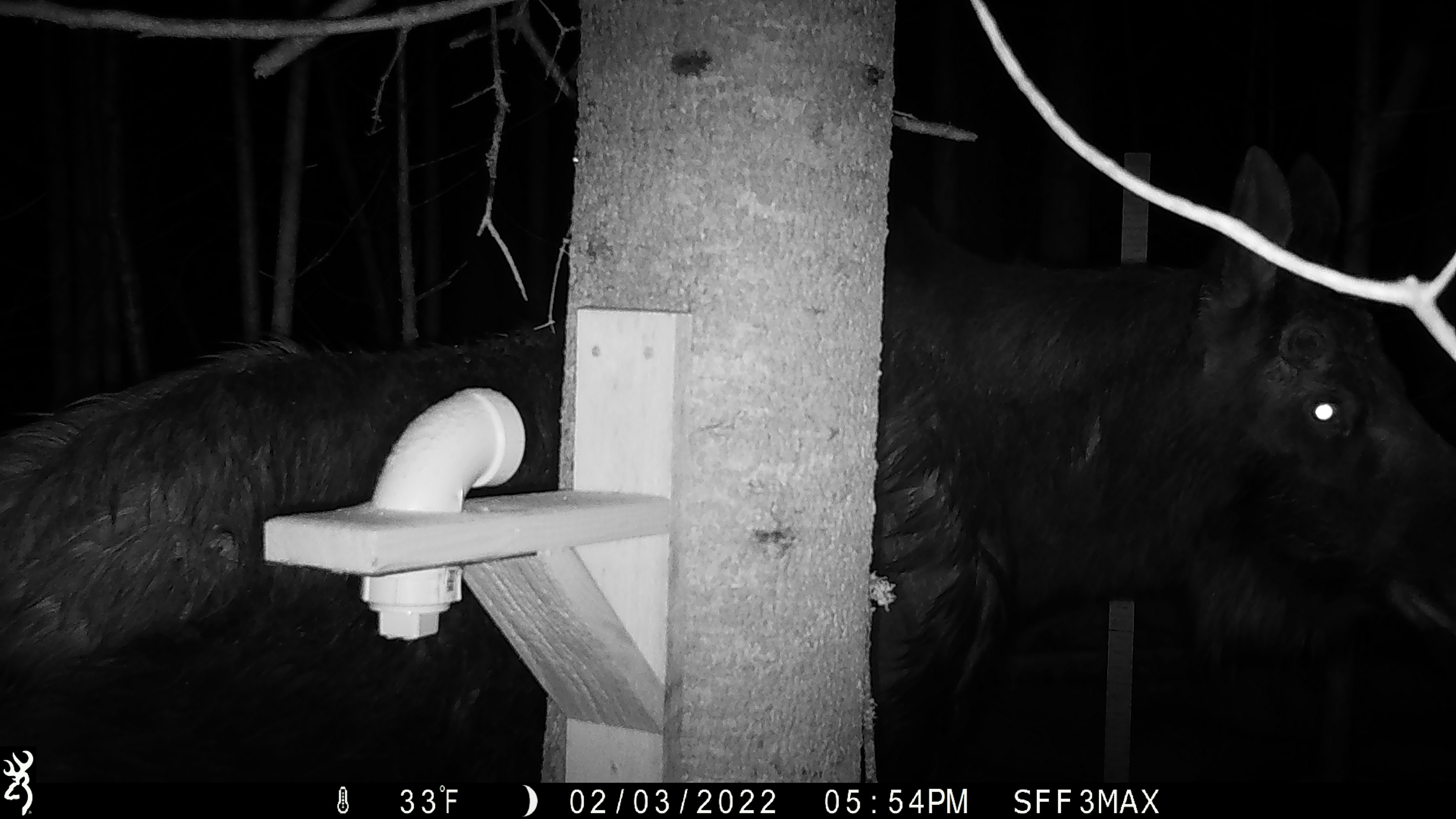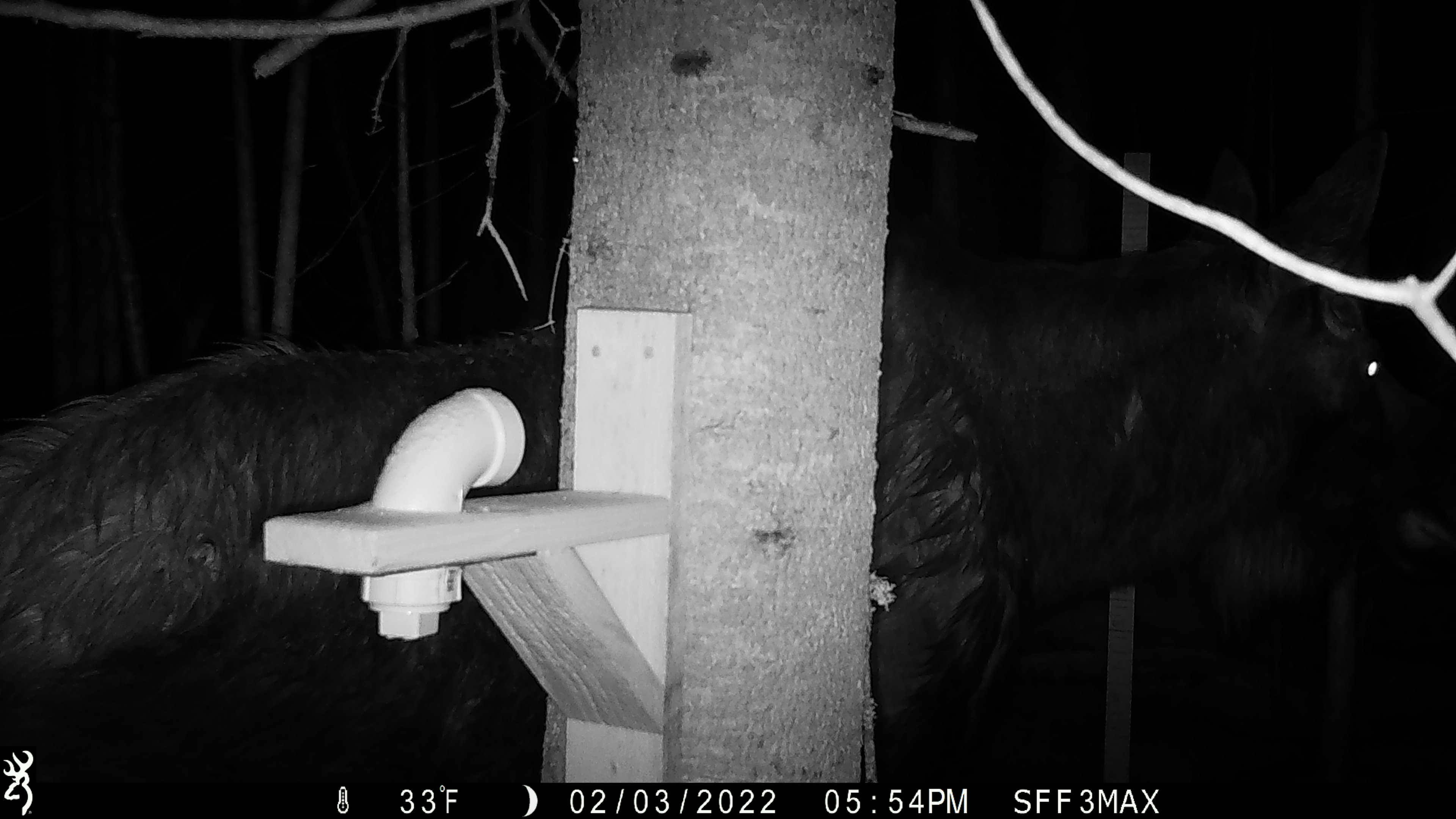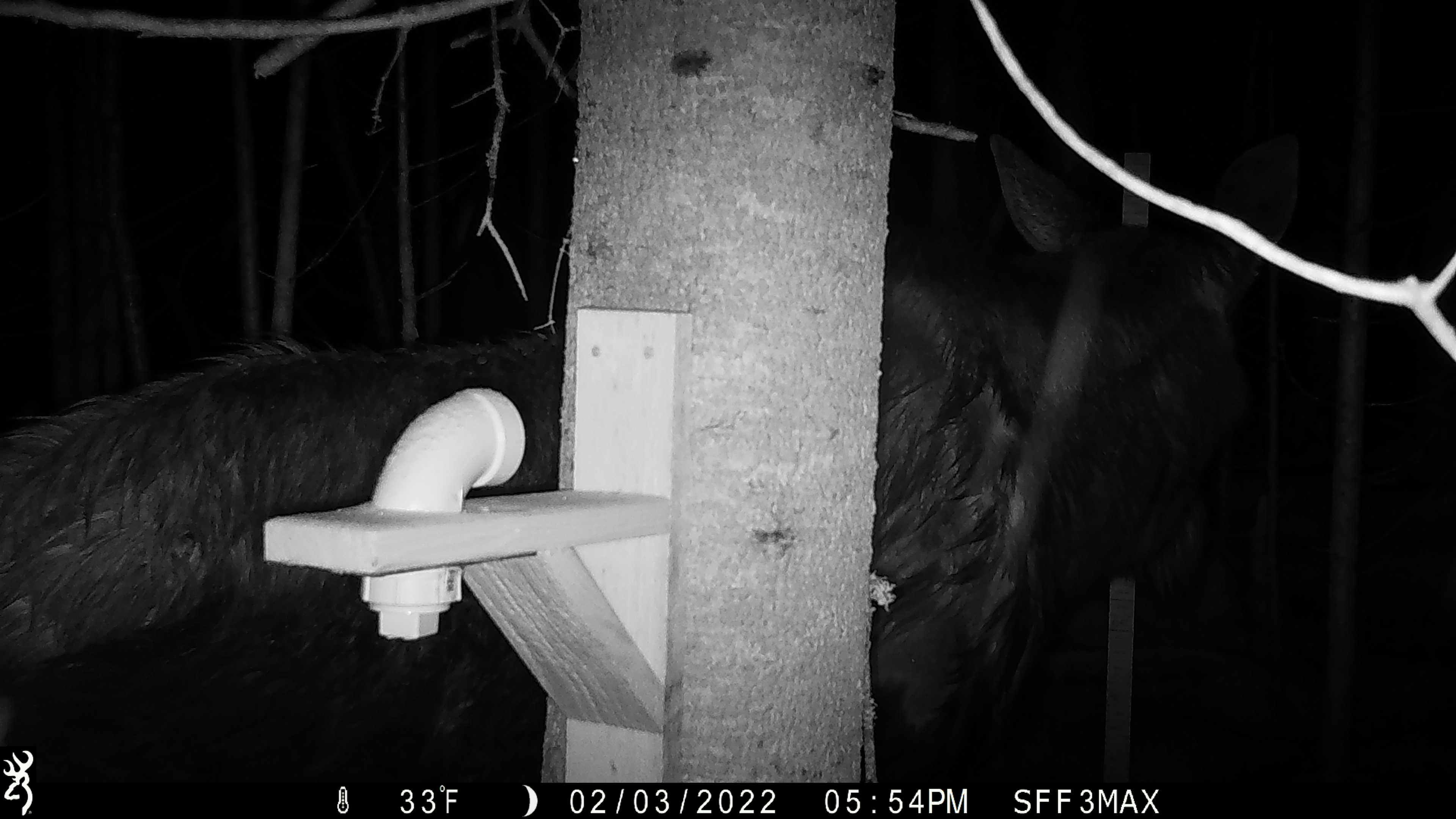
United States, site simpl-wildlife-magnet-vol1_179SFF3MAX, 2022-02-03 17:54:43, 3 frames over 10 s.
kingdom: Animalia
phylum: Chordata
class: Mammalia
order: Artiodactyla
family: Cervidae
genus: Alces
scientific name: Alces alces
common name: moose